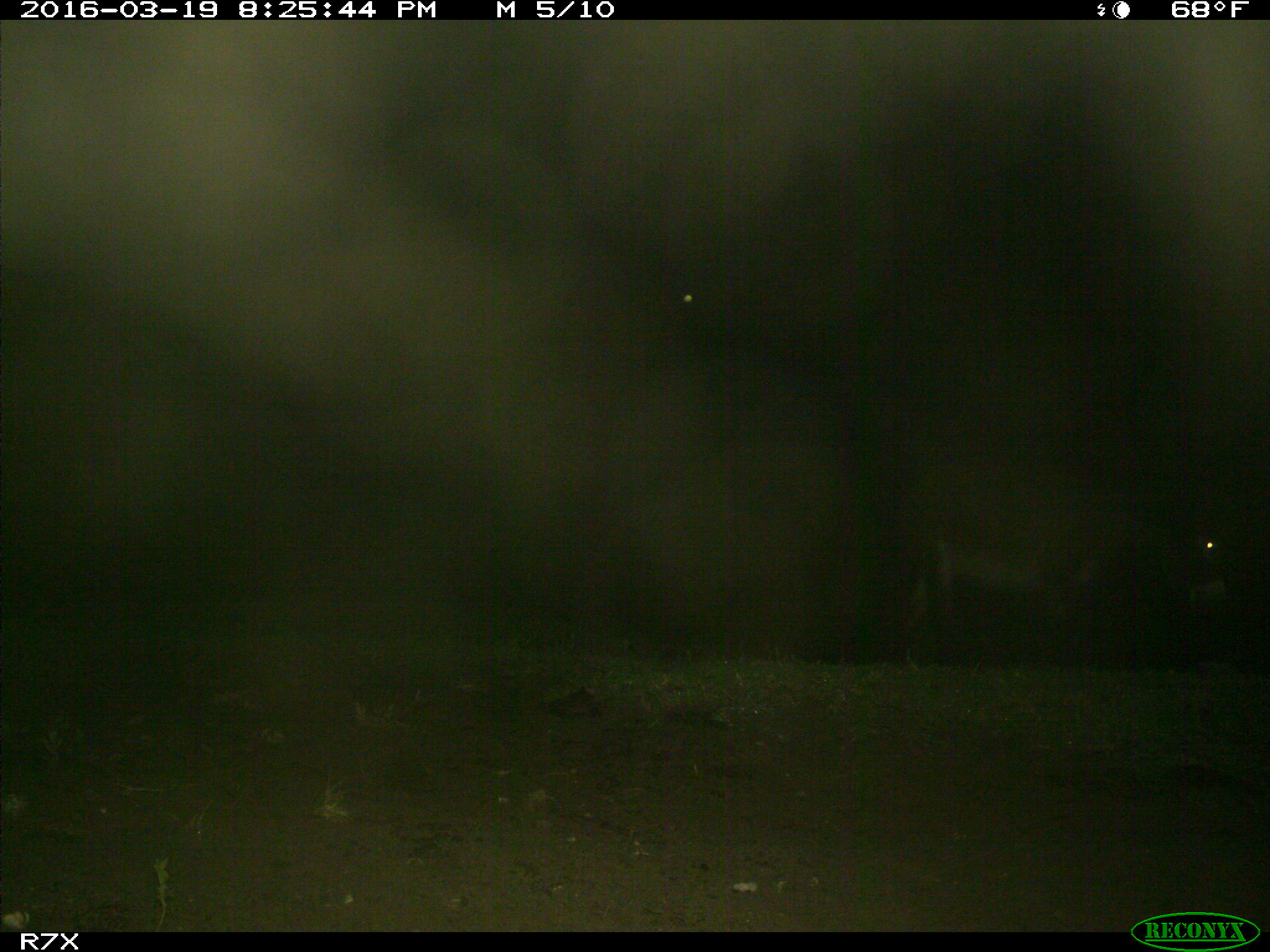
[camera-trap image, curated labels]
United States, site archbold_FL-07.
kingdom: Animalia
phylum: Chordata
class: Mammalia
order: Perissodactyla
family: Equidae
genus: Equus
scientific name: Equus africanus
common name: african wild ass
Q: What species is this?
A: Equus africanus (african wild ass).